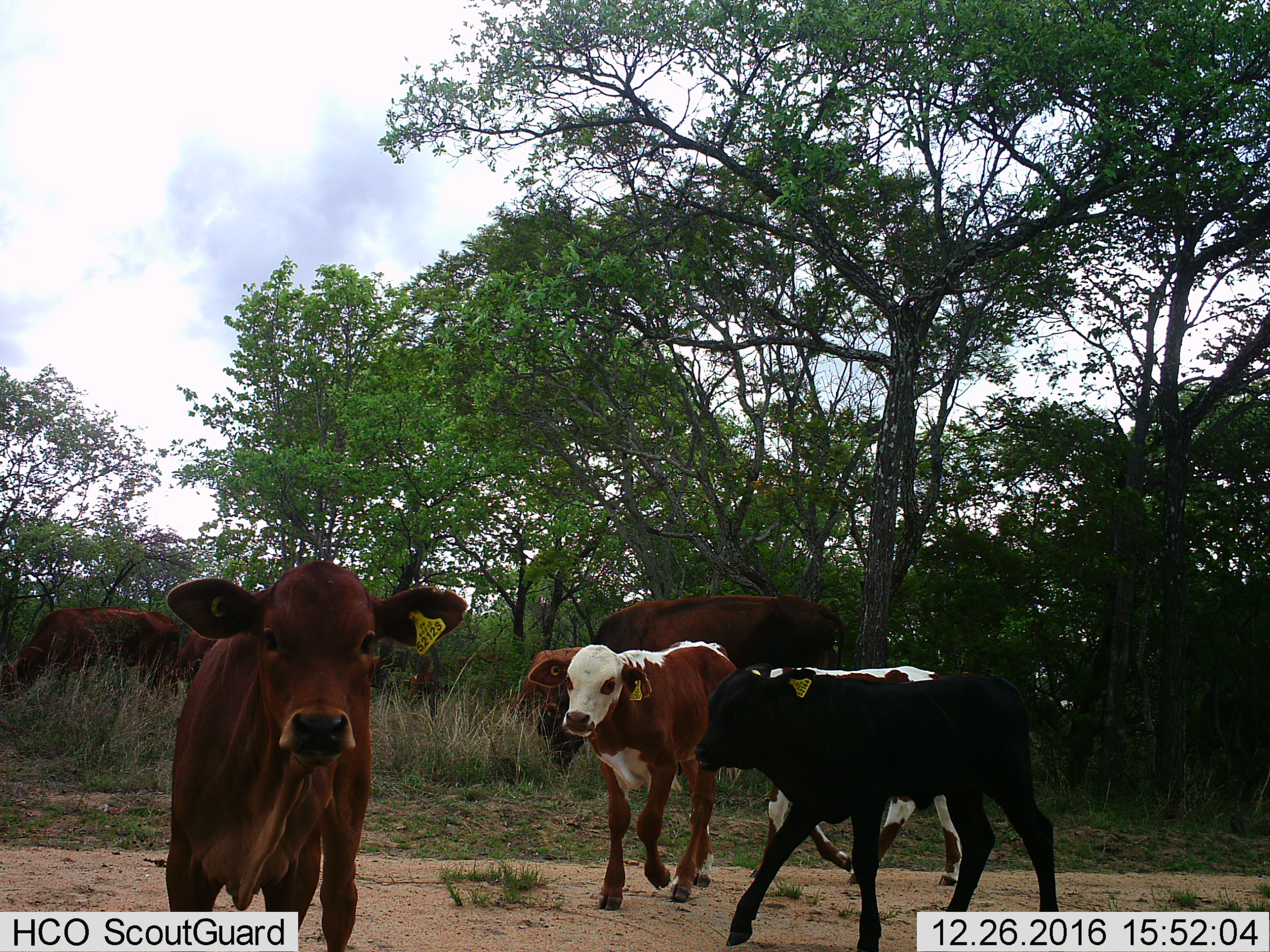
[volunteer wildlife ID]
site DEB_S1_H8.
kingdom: Animalia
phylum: Chordata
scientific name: Vertebrata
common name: domestic animal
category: domesticanimal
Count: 8.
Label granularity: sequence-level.